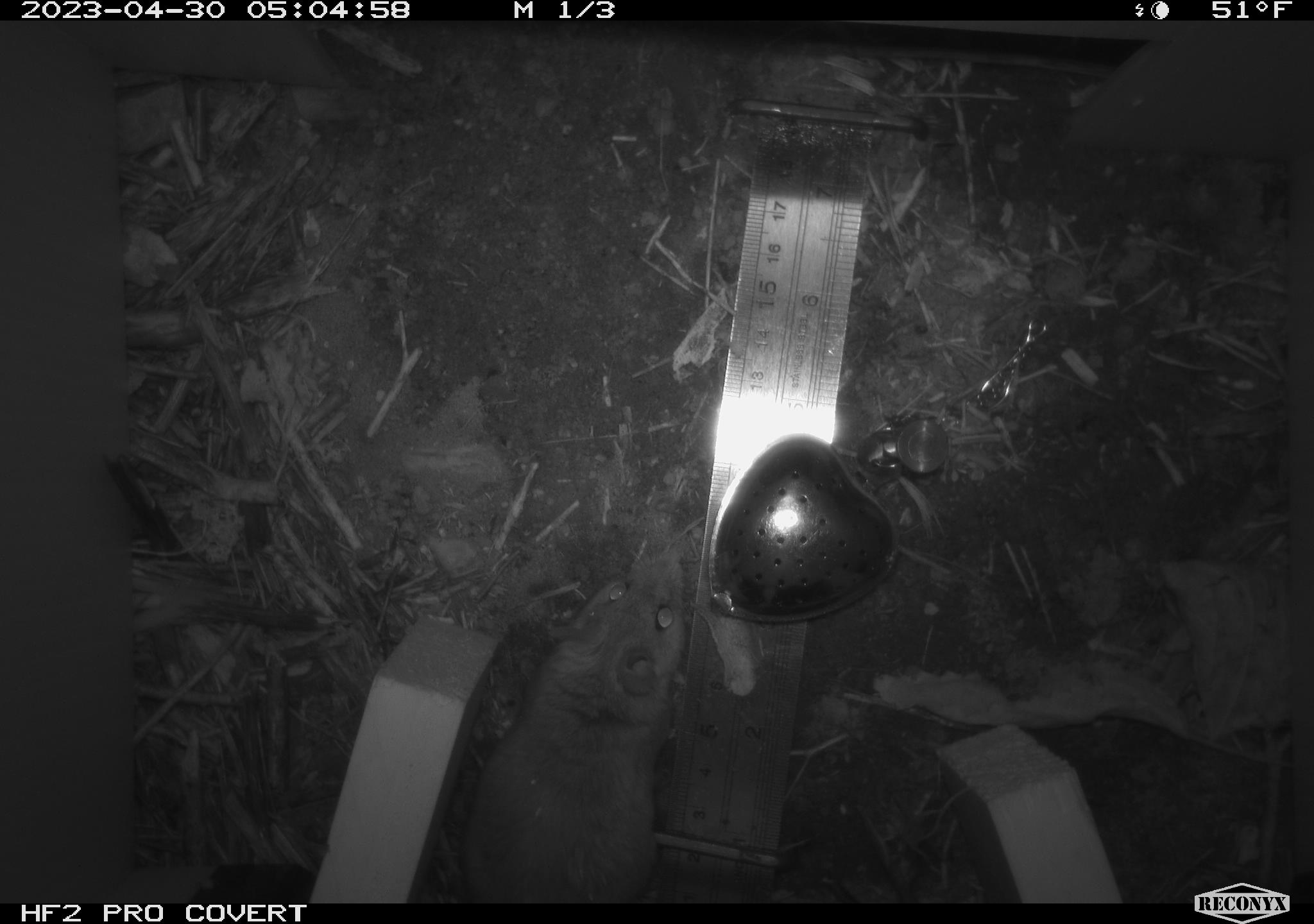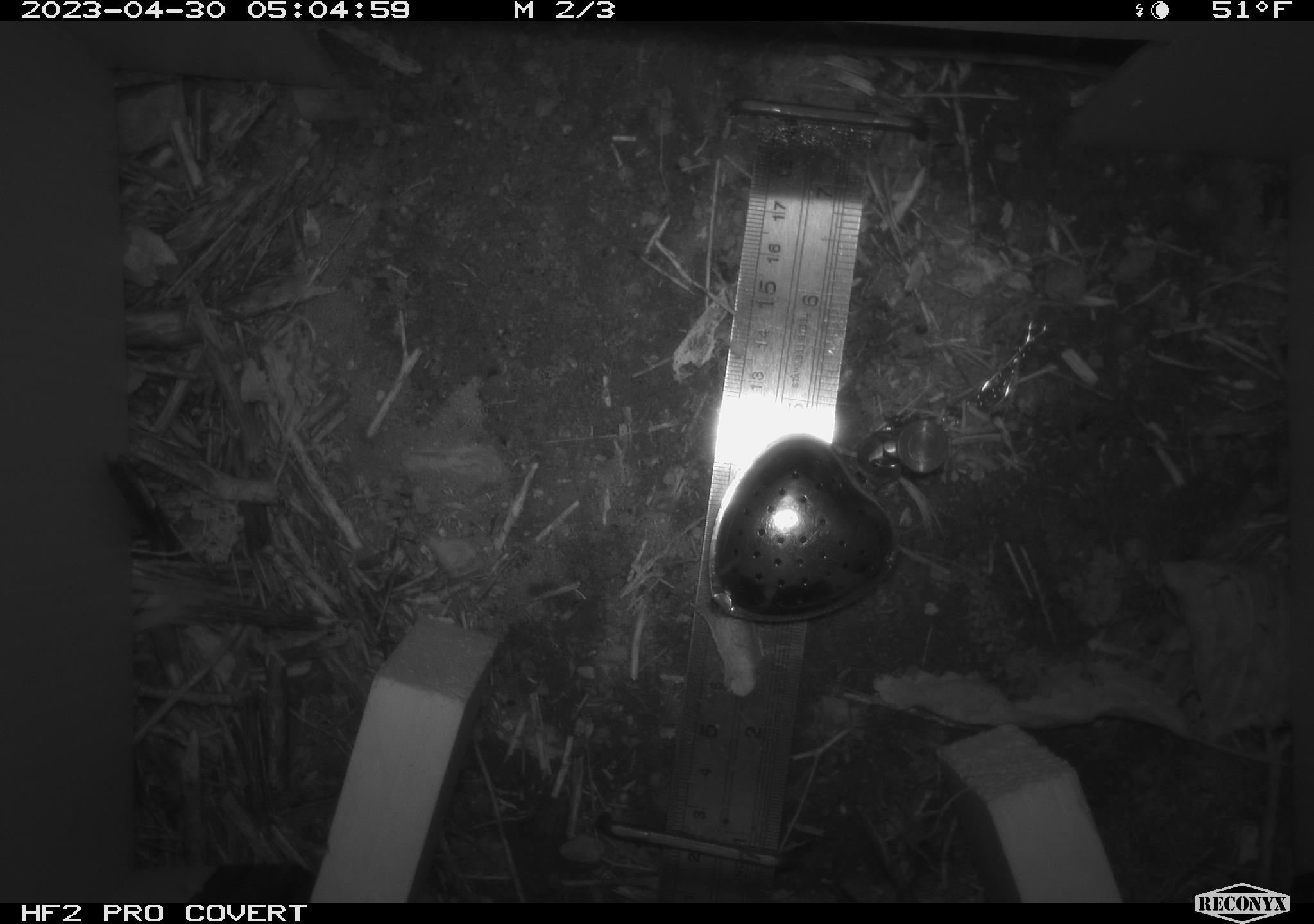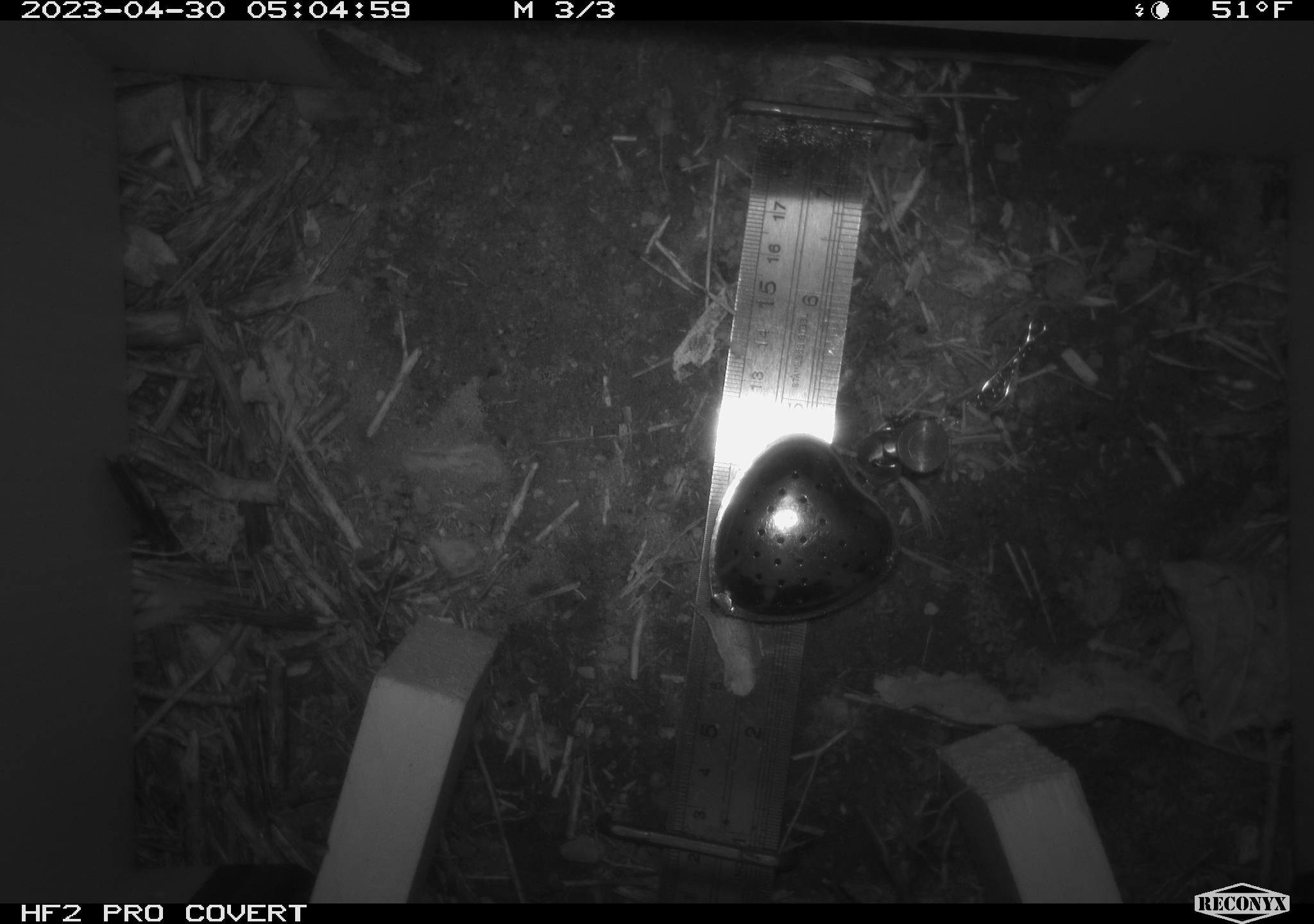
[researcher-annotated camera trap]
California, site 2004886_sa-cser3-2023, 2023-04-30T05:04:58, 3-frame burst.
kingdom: Animalia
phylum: Chordata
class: Mammalia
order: Rodentia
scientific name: Rodentia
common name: mouse species